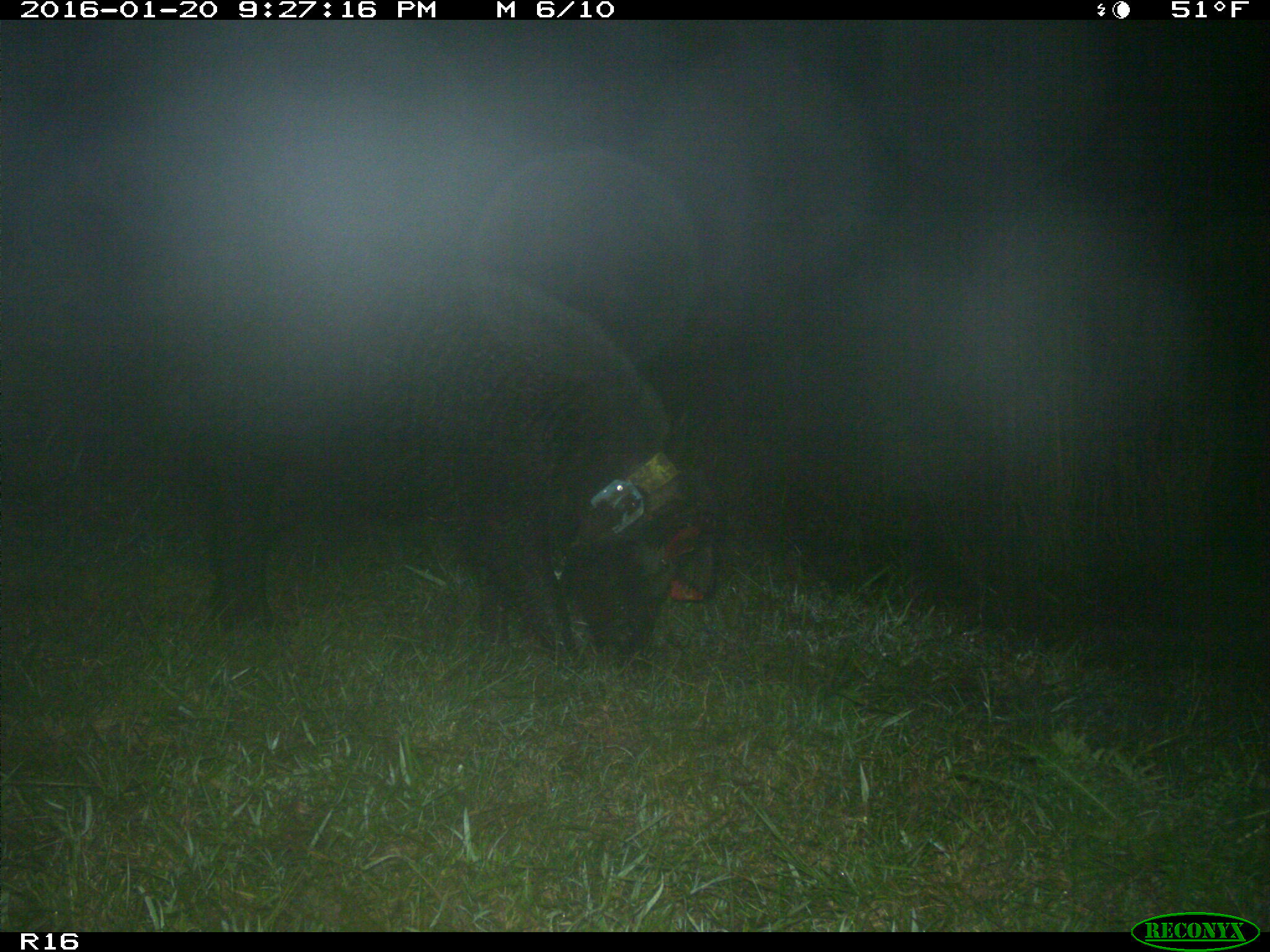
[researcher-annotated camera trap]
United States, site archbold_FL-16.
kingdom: Animalia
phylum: Chordata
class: Mammalia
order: Artiodactyla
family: Suidae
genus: Sus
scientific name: Sus scrofa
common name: wild boar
Sus scrofa (wild boar).